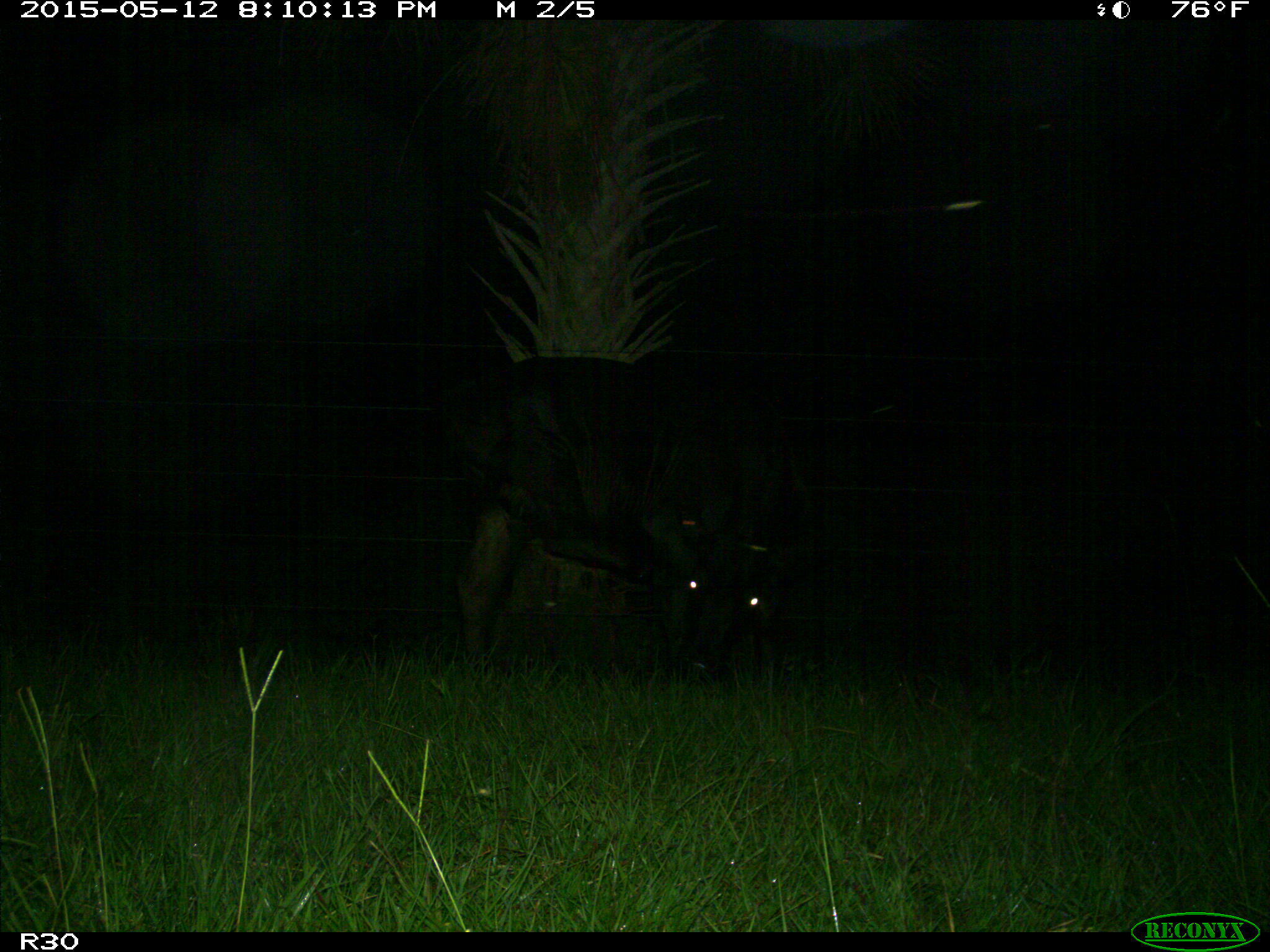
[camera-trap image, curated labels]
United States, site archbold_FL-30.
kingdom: Animalia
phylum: Chordata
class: Mammalia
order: Artiodactyla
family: Bovidae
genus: Bos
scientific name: Bos taurus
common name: domestic cow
Bos taurus (domestic cow).